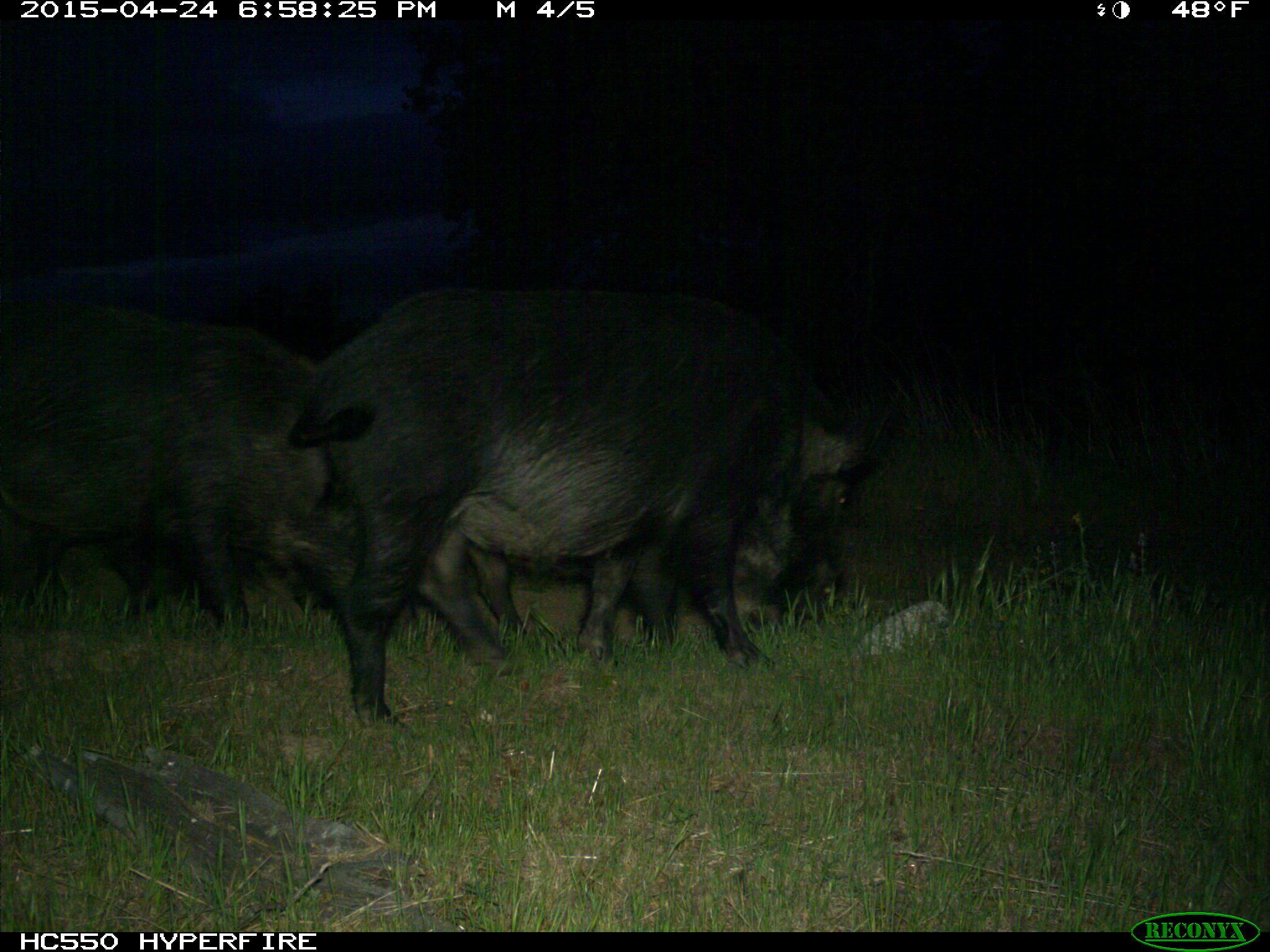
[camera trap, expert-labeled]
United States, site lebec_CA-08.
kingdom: Animalia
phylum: Chordata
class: Mammalia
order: Artiodactyla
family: Suidae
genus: Sus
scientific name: Sus scrofa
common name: wild boar